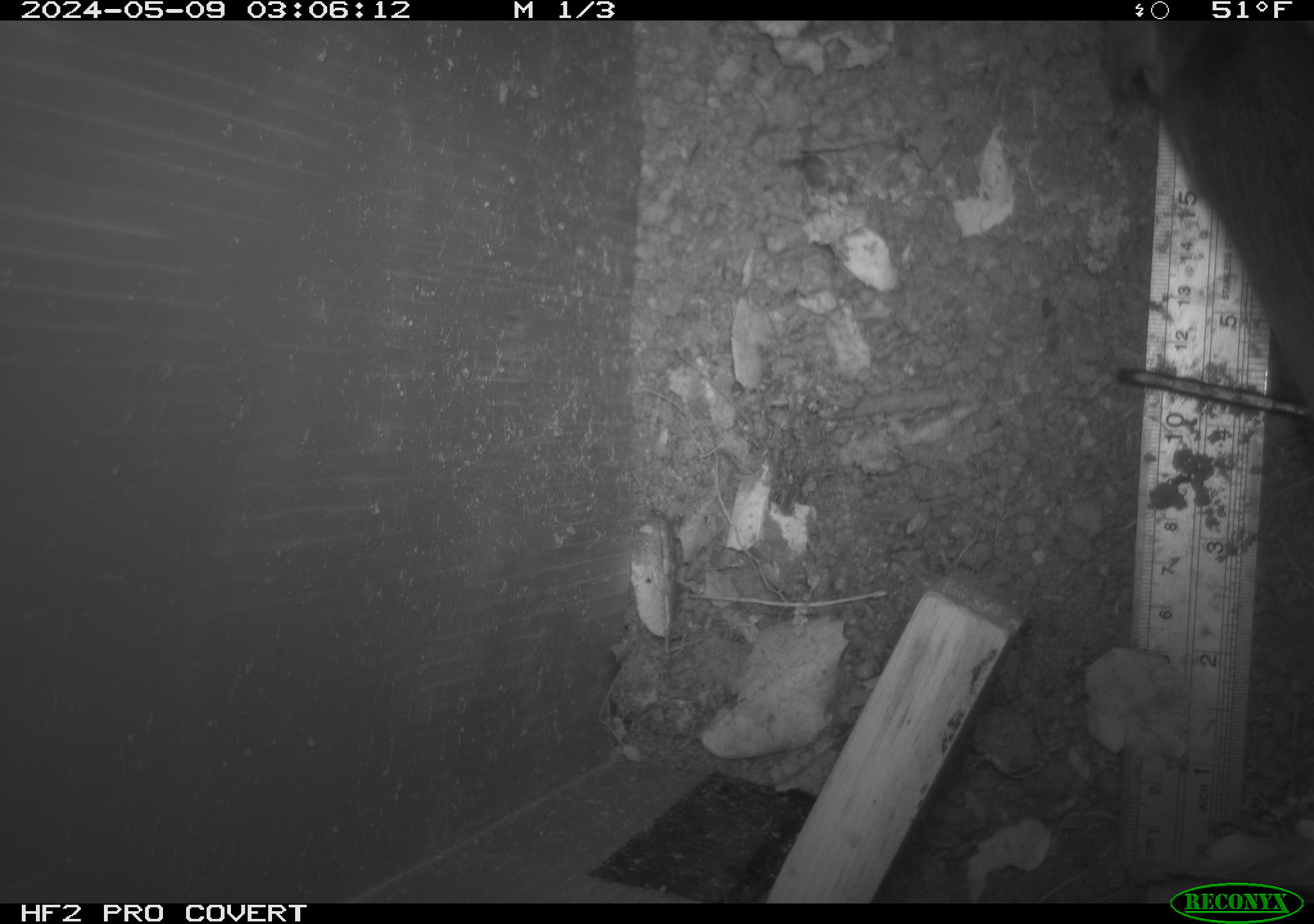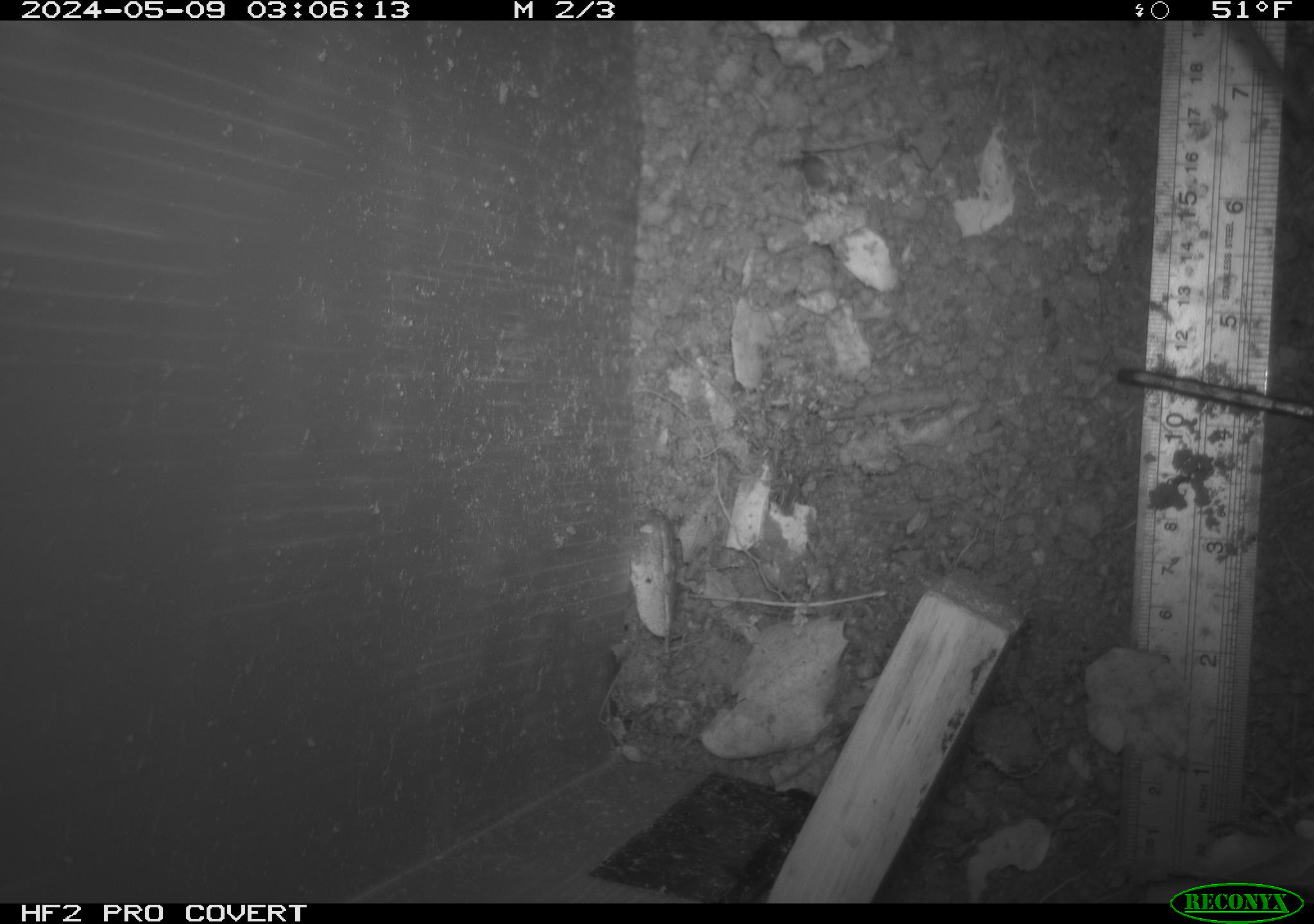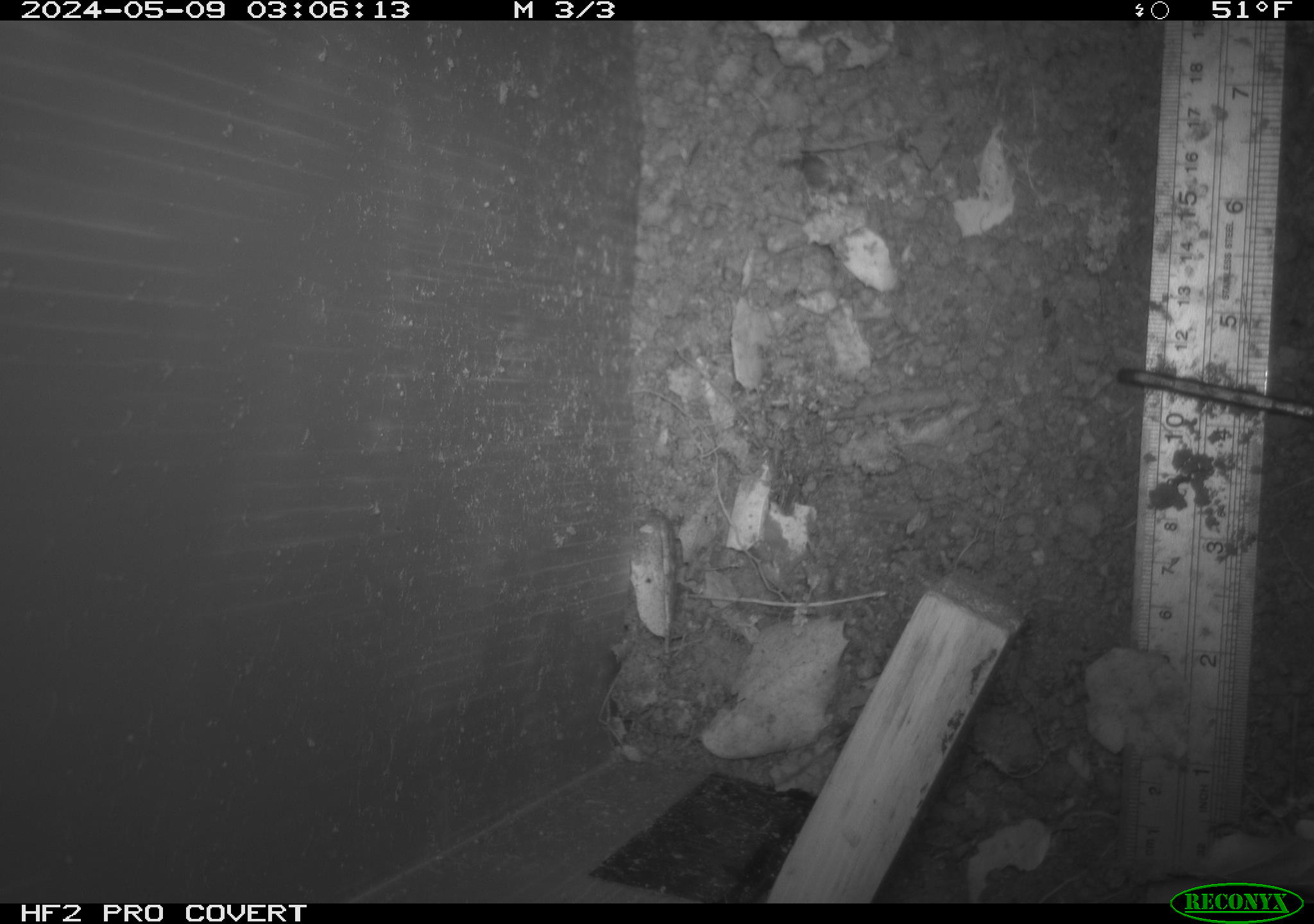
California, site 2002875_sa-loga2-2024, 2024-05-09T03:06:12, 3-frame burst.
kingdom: Animalia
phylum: Chordata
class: Mammalia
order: Rodentia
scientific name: Rodentia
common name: rodent